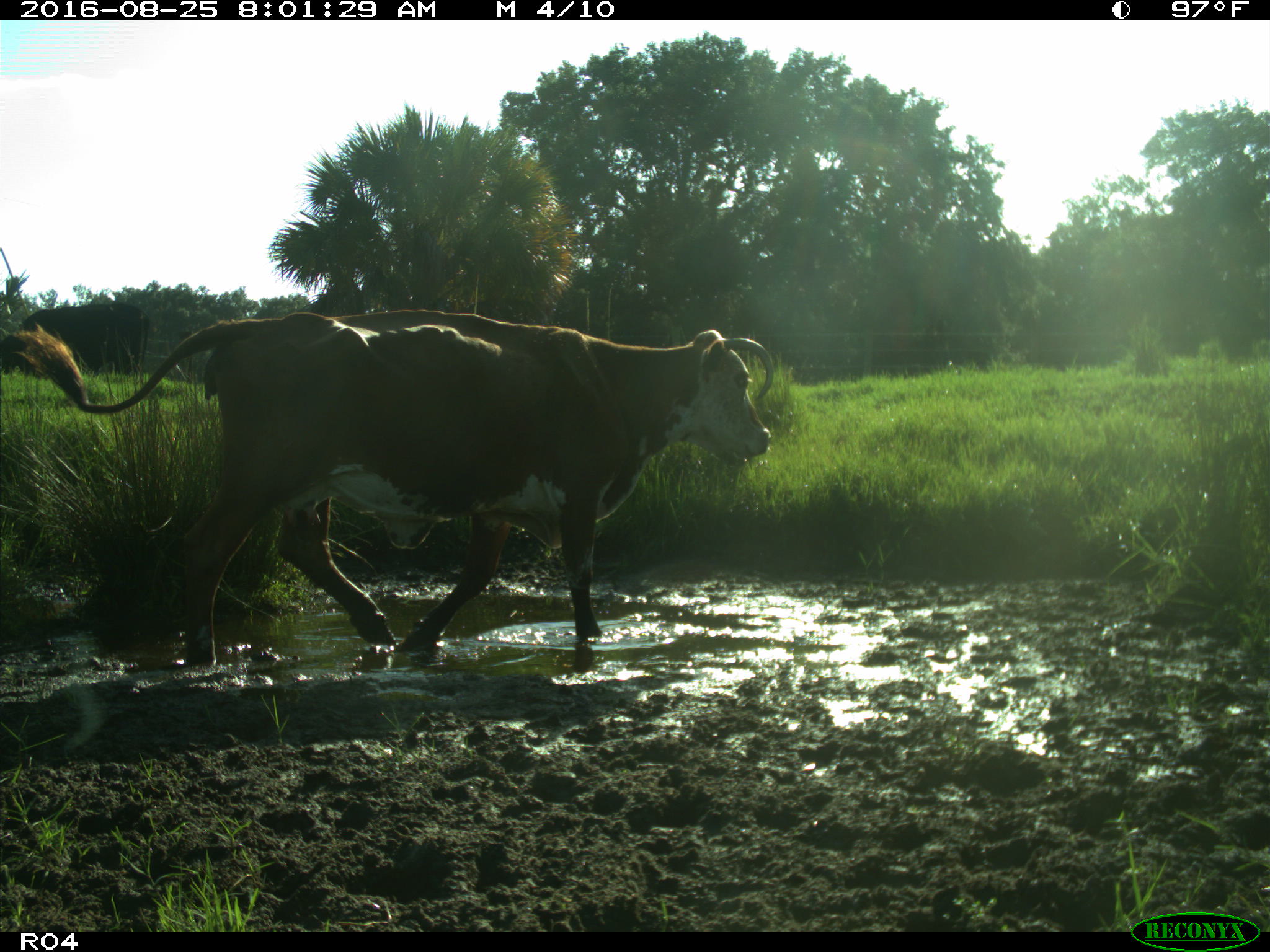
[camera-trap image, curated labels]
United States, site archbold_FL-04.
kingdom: Animalia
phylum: Chordata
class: Mammalia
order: Artiodactyla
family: Bovidae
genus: Bos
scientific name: Bos taurus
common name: domestic cow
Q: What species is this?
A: Bos taurus (domestic cow).